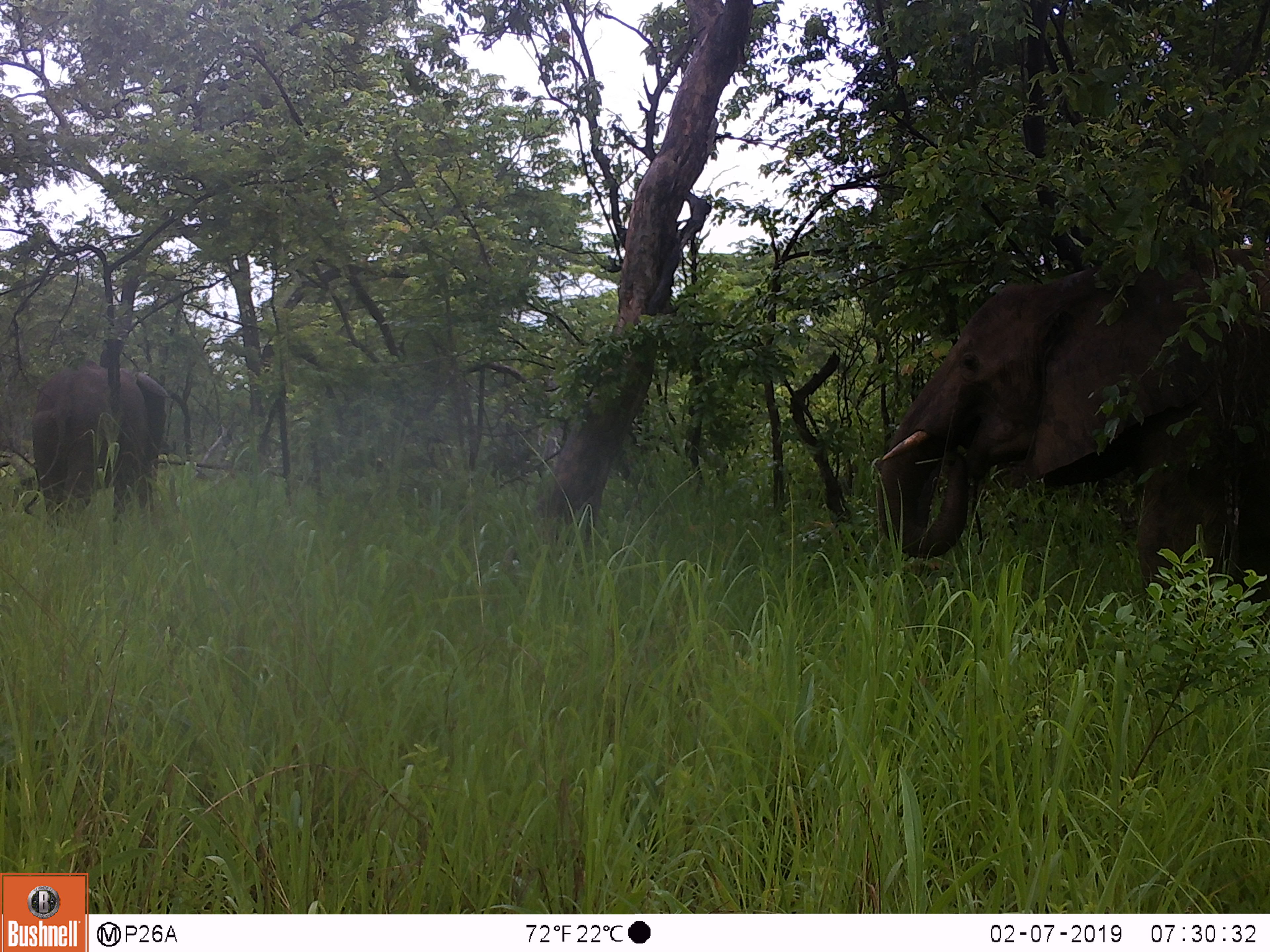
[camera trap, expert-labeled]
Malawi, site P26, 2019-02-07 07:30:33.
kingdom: Animalia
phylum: Chordata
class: Mammalia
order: Proboscidea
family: Elephantidae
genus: Loxodonta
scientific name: Loxodonta africana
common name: african savanna elephant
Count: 2.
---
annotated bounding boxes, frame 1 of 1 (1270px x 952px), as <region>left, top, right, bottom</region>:
african savanna elephant: <region>872, 247, 1268, 608</region>; <region>18, 367, 169, 529</region>